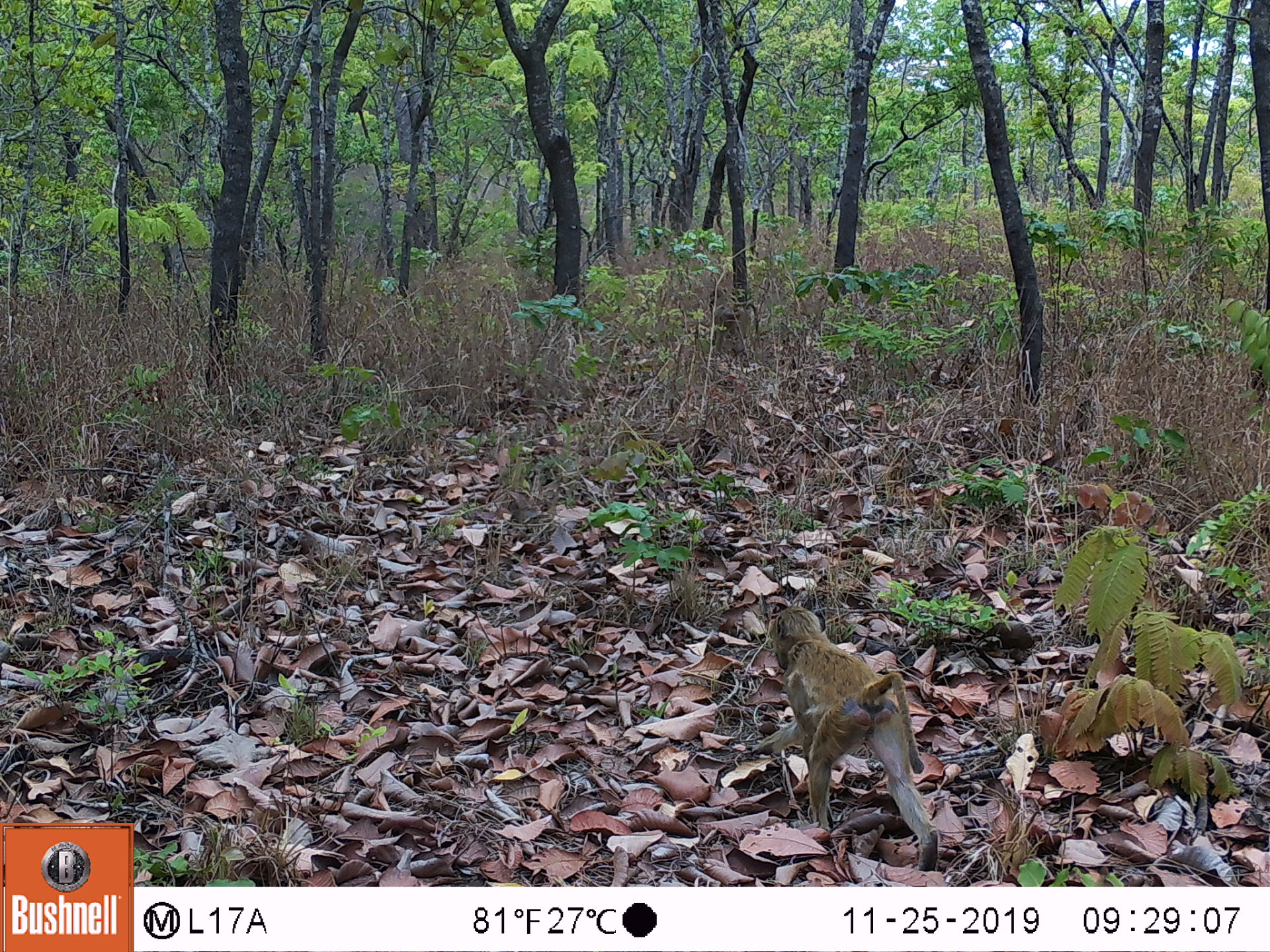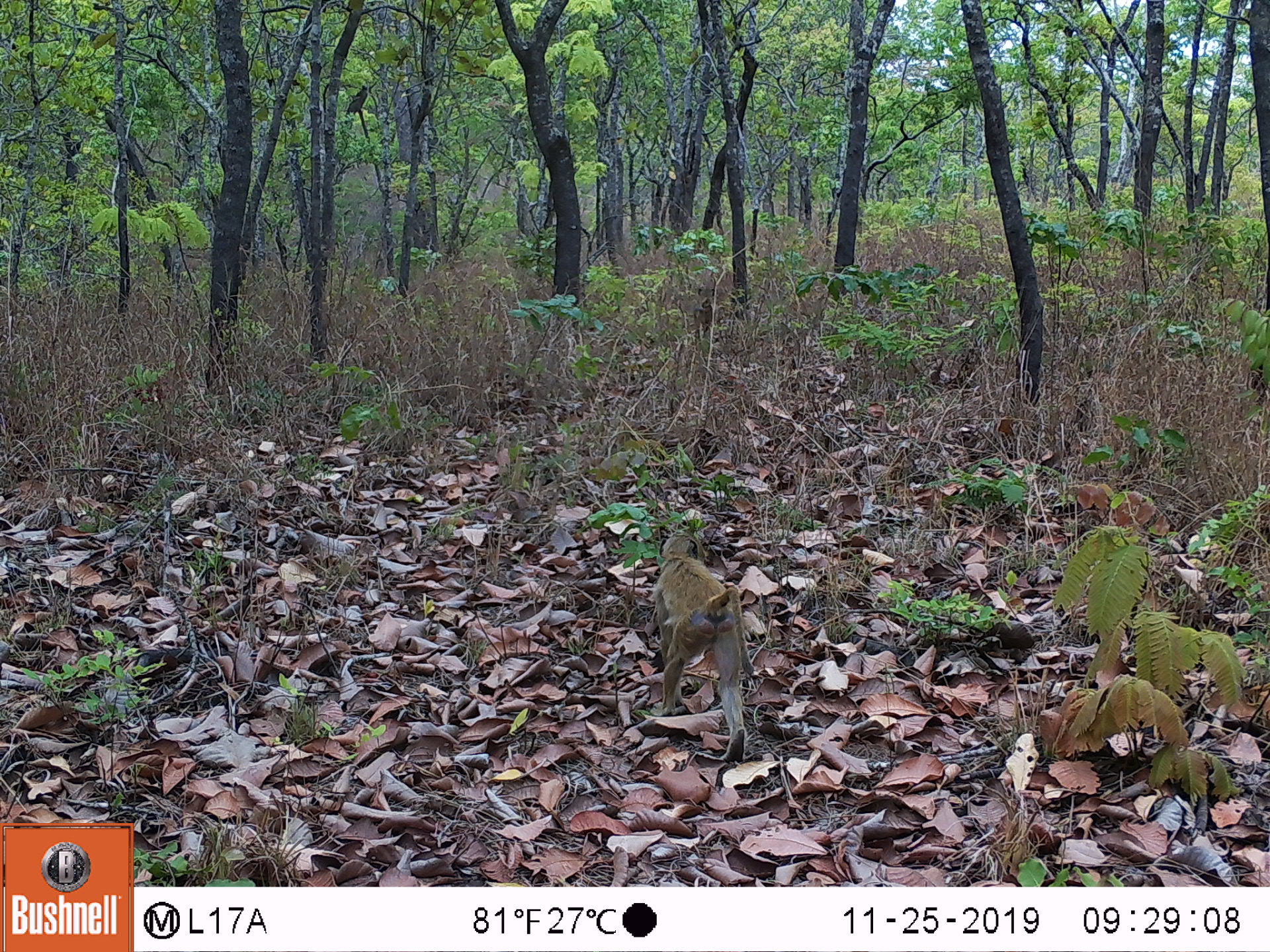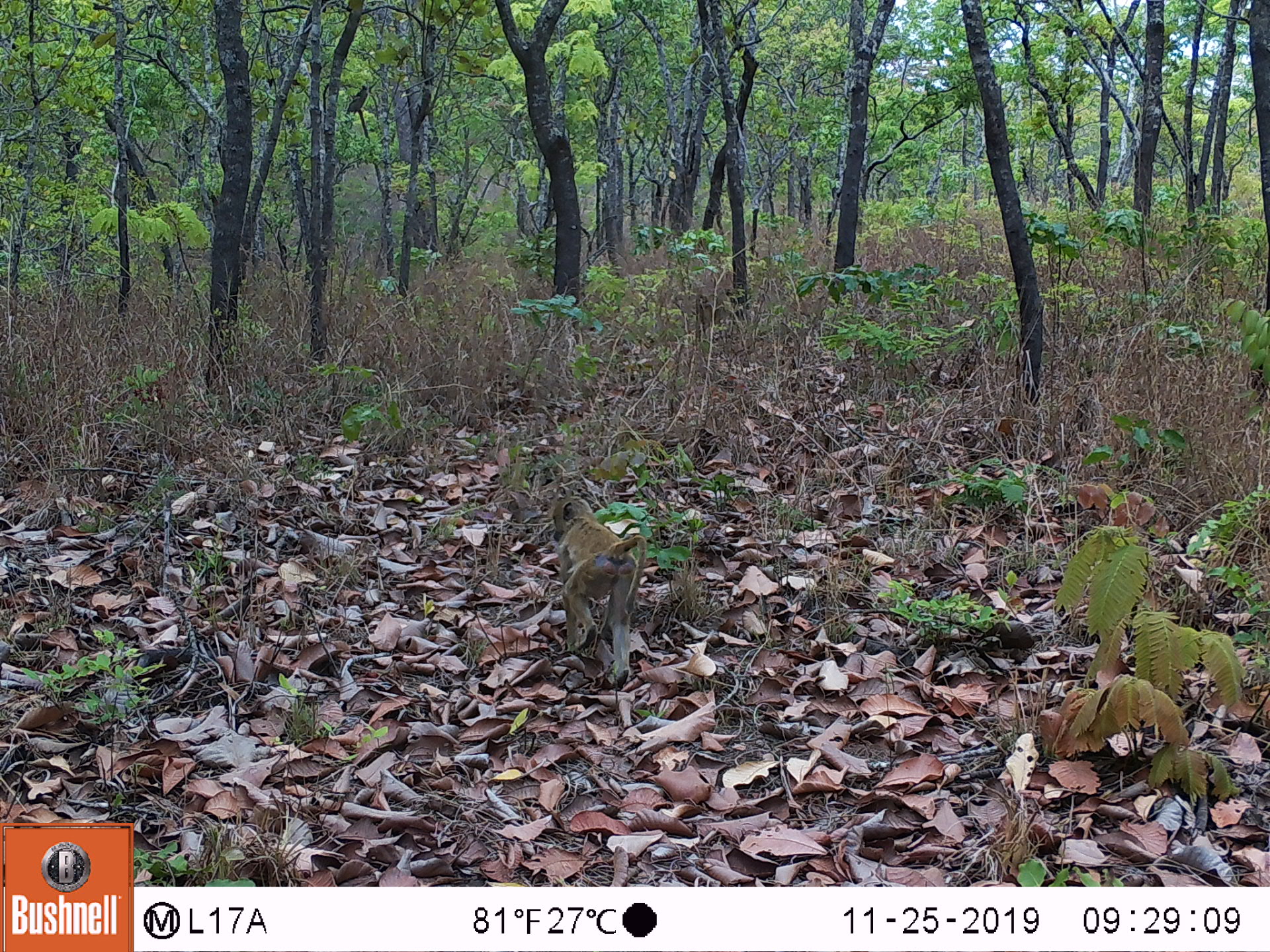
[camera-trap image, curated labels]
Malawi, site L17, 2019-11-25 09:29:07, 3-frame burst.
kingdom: Animalia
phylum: Chordata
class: Mammalia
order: Primates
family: Cercopithecidae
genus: Papio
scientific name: Papio cynocephalus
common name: yellow baboon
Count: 1.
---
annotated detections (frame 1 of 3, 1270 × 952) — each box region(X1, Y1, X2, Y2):
yellow baboon: region(764, 601, 946, 877)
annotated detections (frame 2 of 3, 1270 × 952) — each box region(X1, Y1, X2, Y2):
yellow baboon: region(644, 530, 755, 759)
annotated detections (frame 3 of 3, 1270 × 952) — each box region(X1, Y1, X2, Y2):
yellow baboon: region(546, 495, 642, 691)